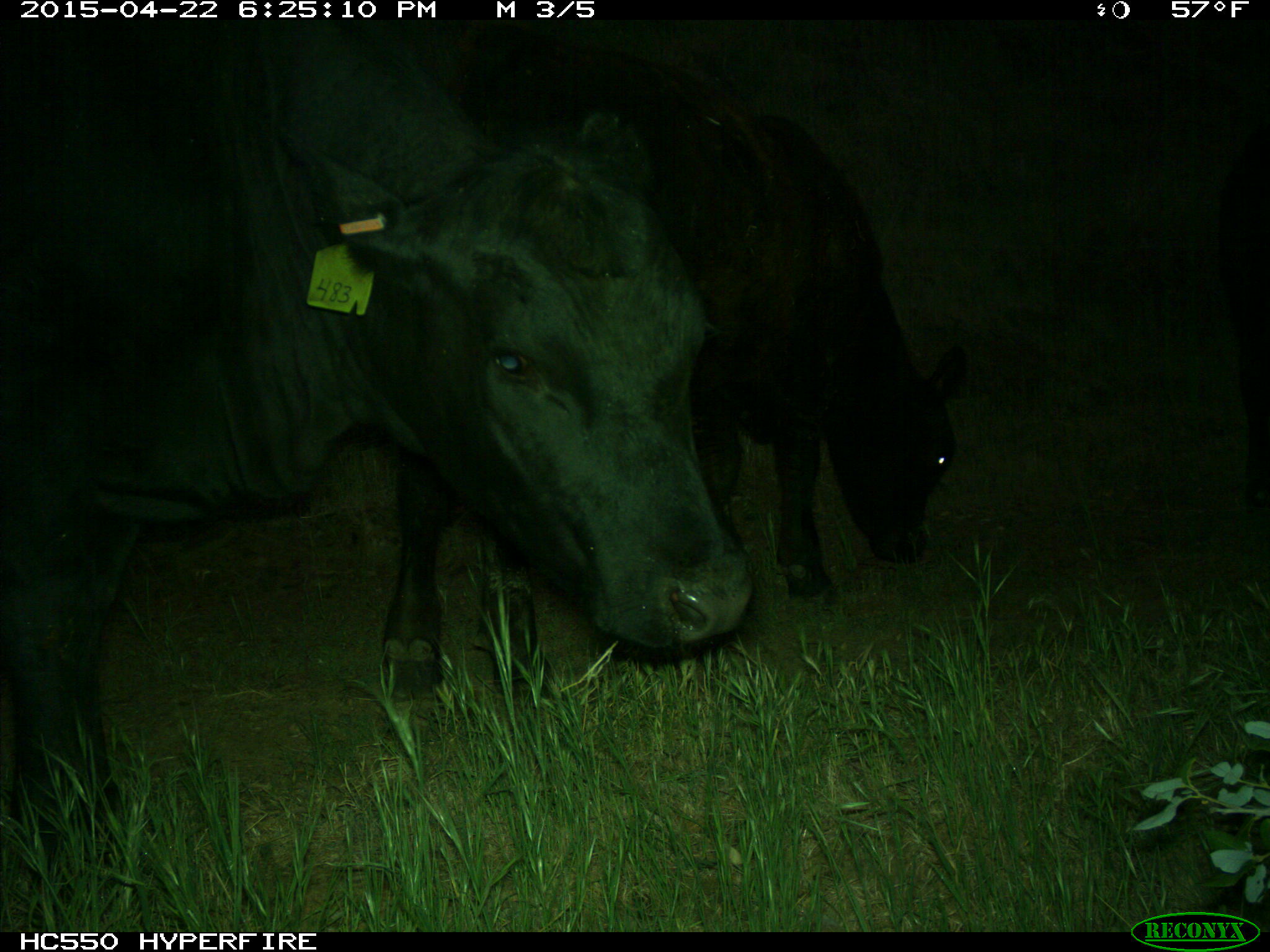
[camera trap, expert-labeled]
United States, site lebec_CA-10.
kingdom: Animalia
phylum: Chordata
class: Mammalia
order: Artiodactyla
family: Bovidae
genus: Bos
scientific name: Bos taurus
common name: domestic cow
Bos taurus (domestic cow).